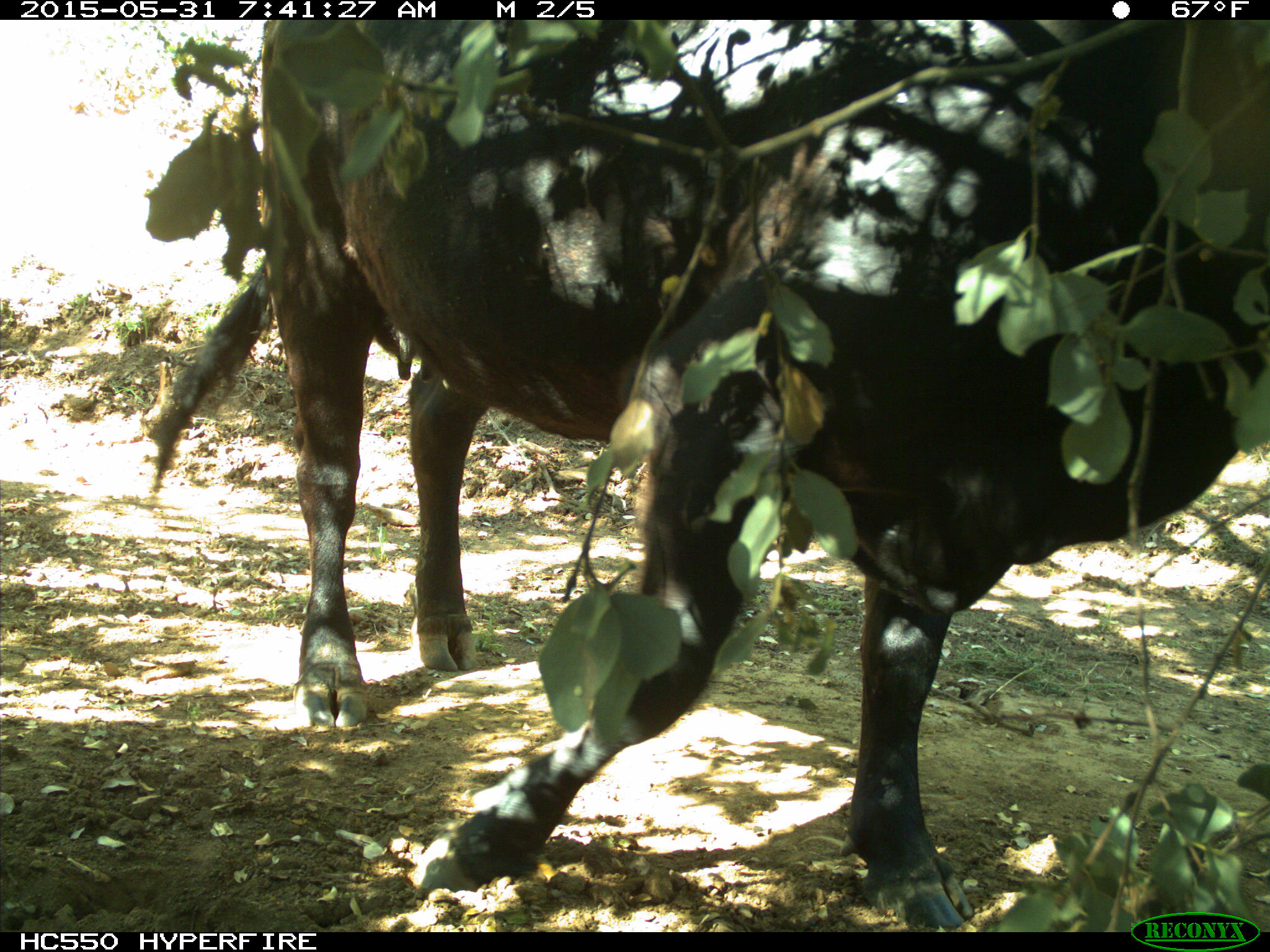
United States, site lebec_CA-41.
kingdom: Animalia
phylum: Chordata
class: Mammalia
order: Artiodactyla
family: Bovidae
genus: Bos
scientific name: Bos taurus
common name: domestic cow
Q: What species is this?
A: Bos taurus (domestic cow).